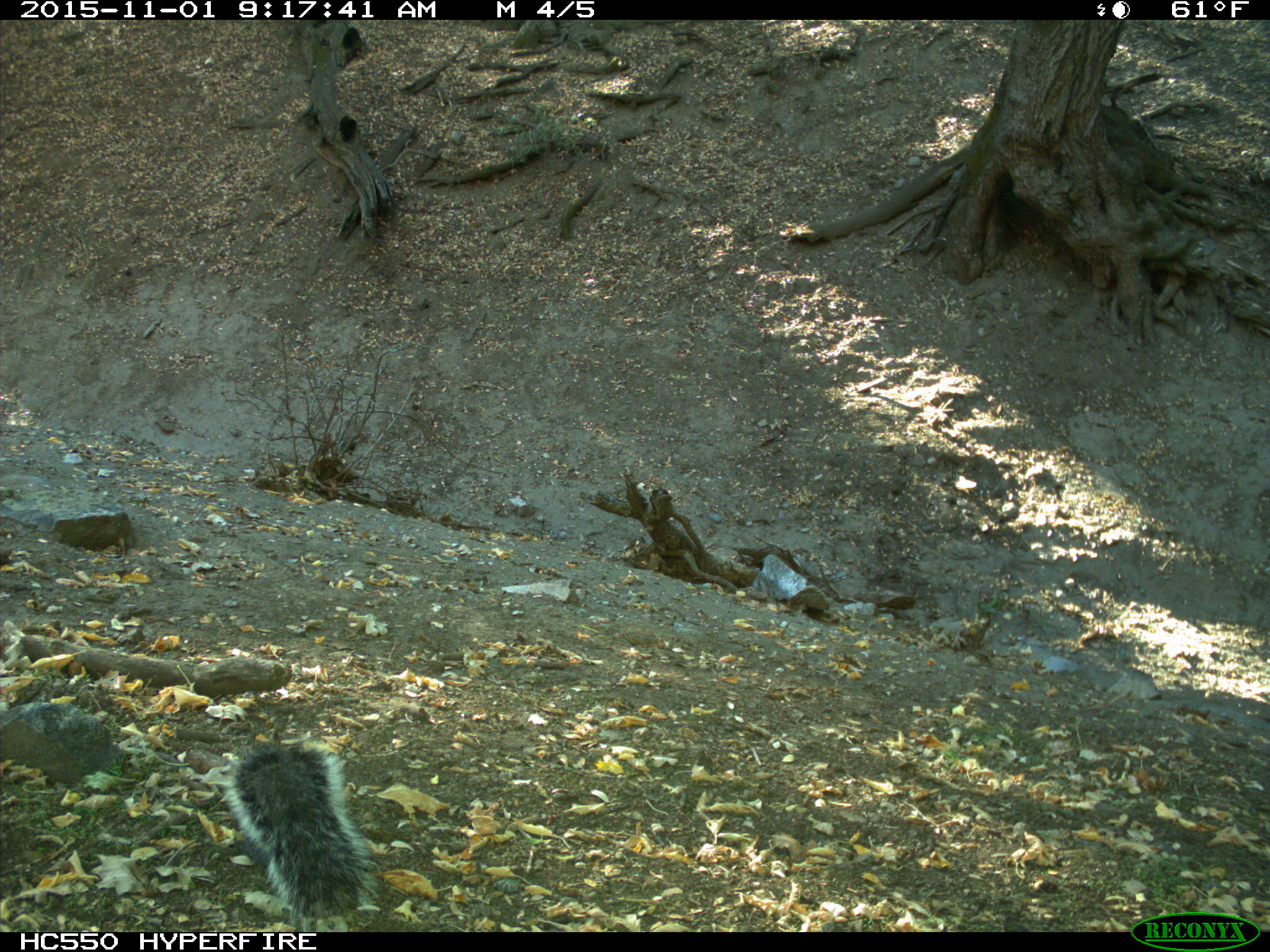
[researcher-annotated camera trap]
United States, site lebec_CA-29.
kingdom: Animalia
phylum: Chordata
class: Mammalia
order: Rodentia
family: Sciuridae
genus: Sciurus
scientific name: Sciurus carolinensis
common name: eastern gray squirrel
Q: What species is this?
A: Sciurus carolinensis (eastern gray squirrel).